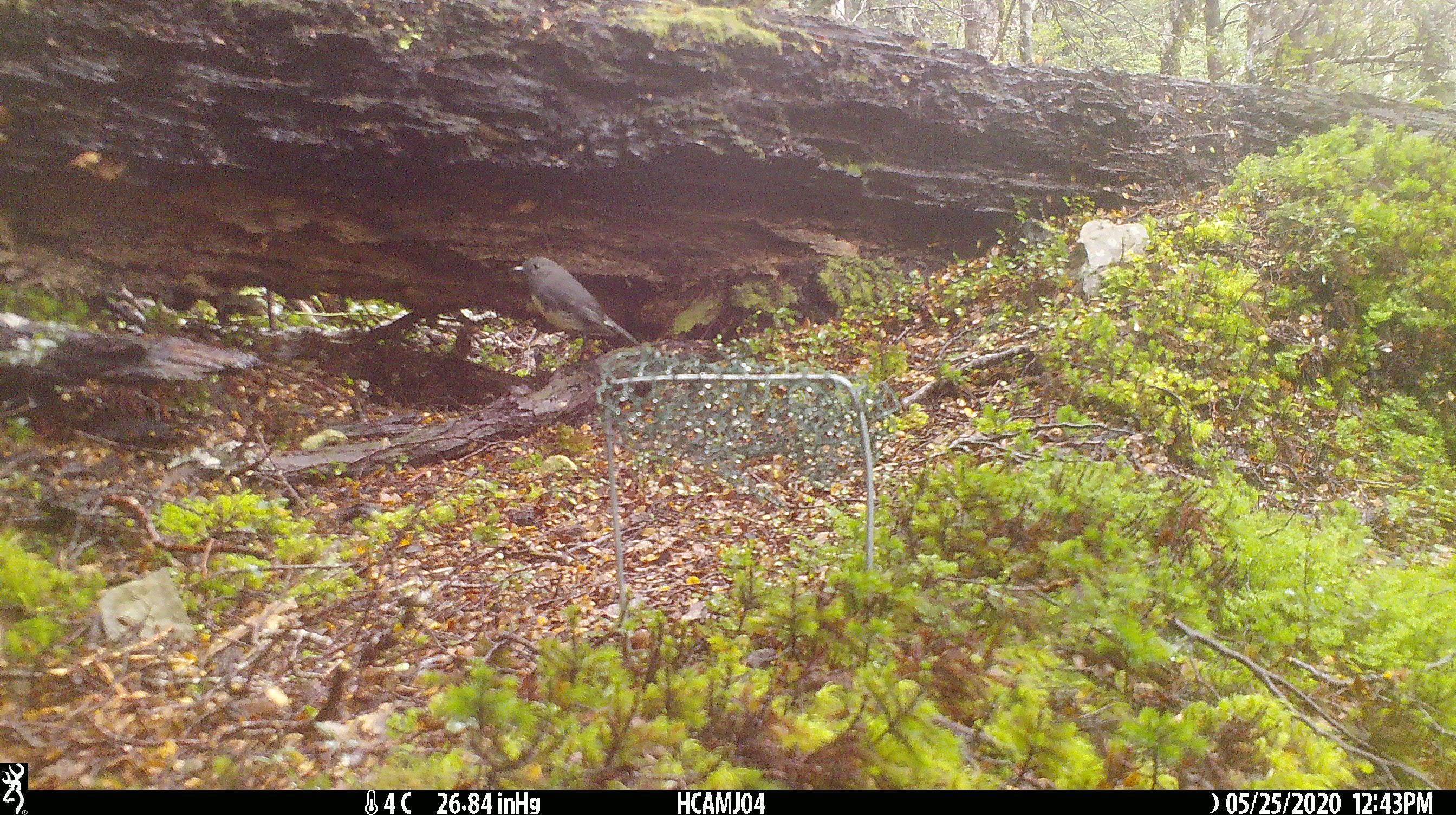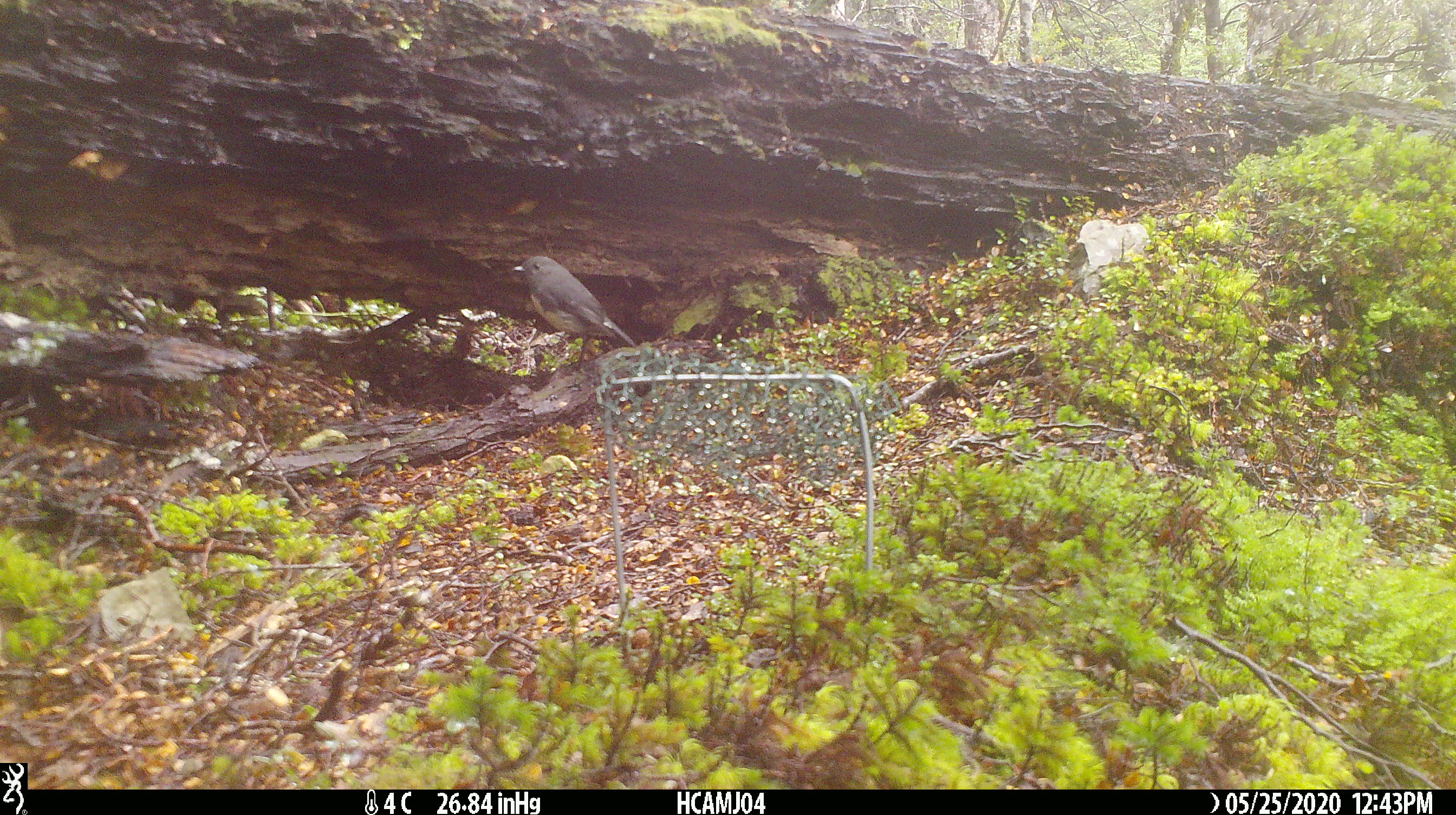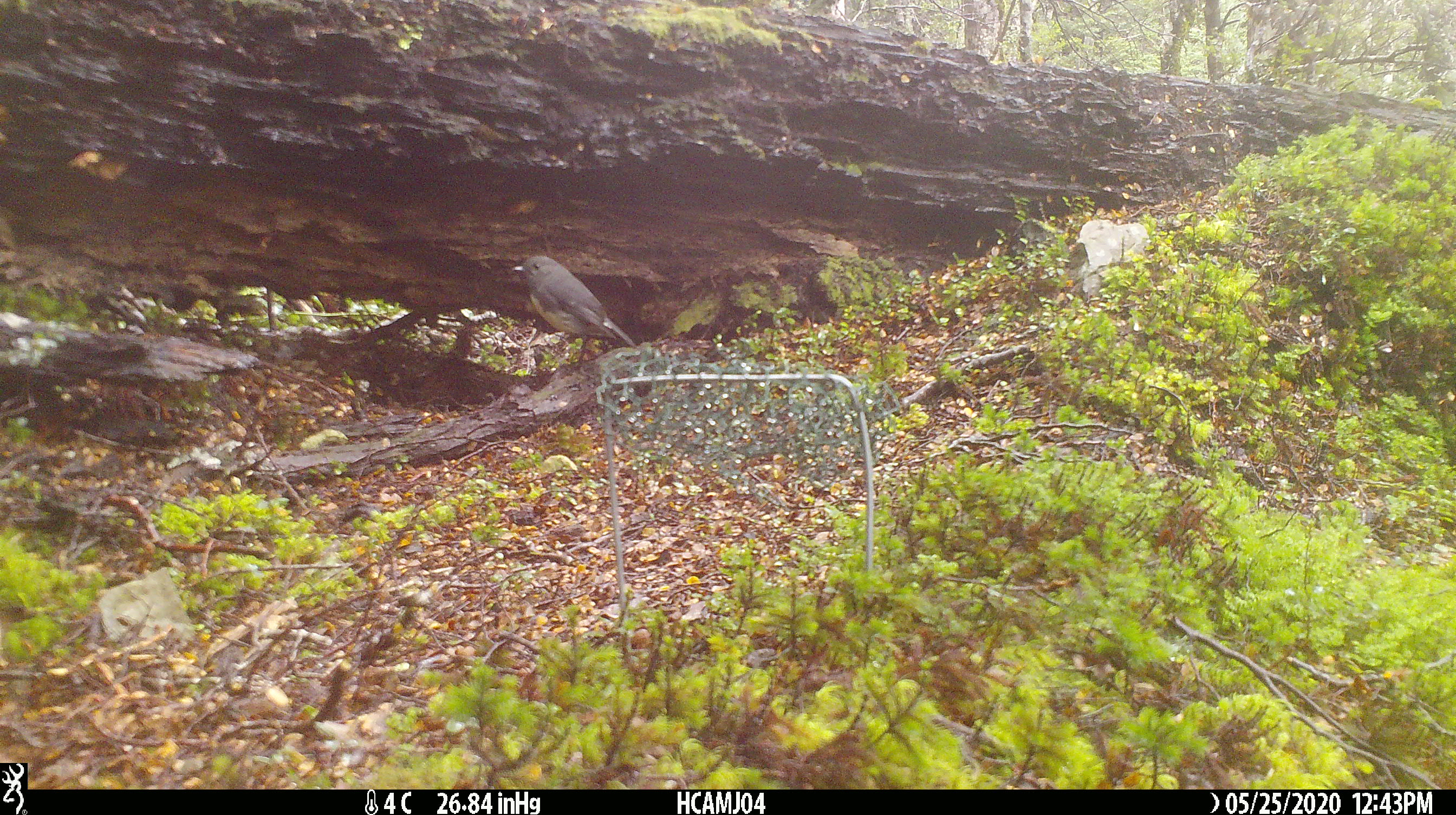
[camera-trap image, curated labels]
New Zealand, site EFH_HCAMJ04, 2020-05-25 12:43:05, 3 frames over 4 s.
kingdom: Animalia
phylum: Chordata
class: Aves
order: Passeriformes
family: Petroicidae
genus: Petroica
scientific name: Petroica australis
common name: new zealand robin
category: robin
Robin (new zealand robin) (Petroica australis).